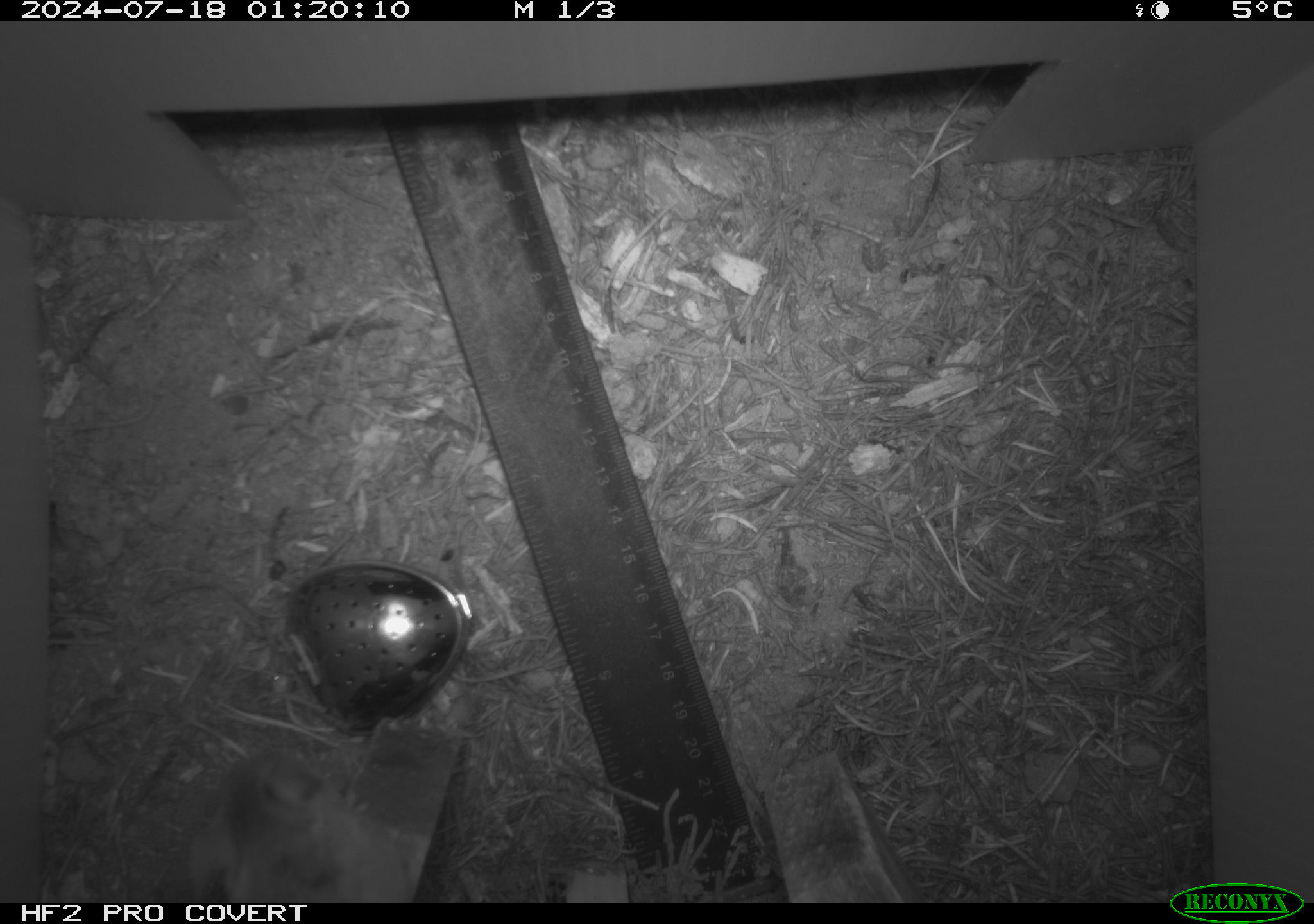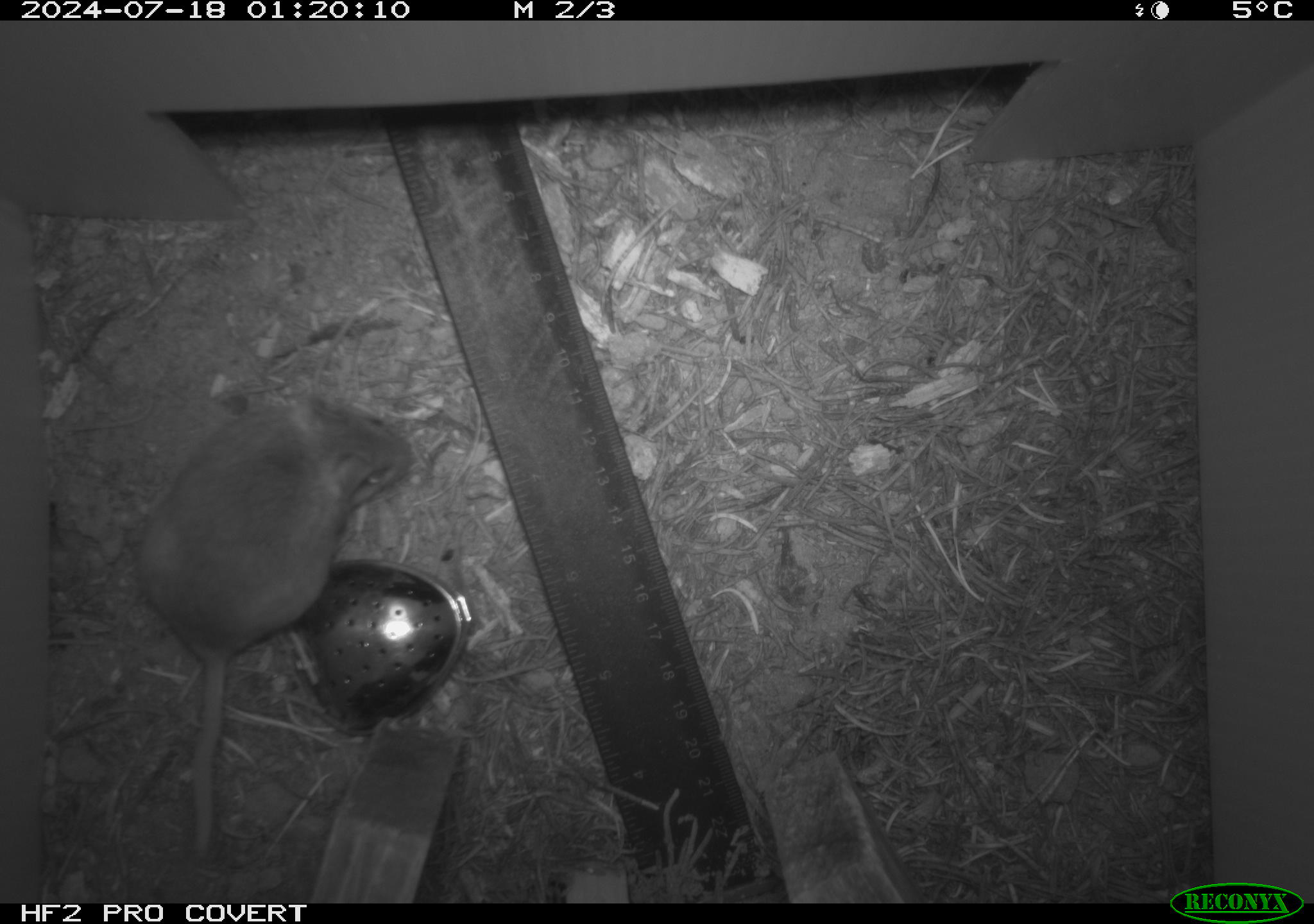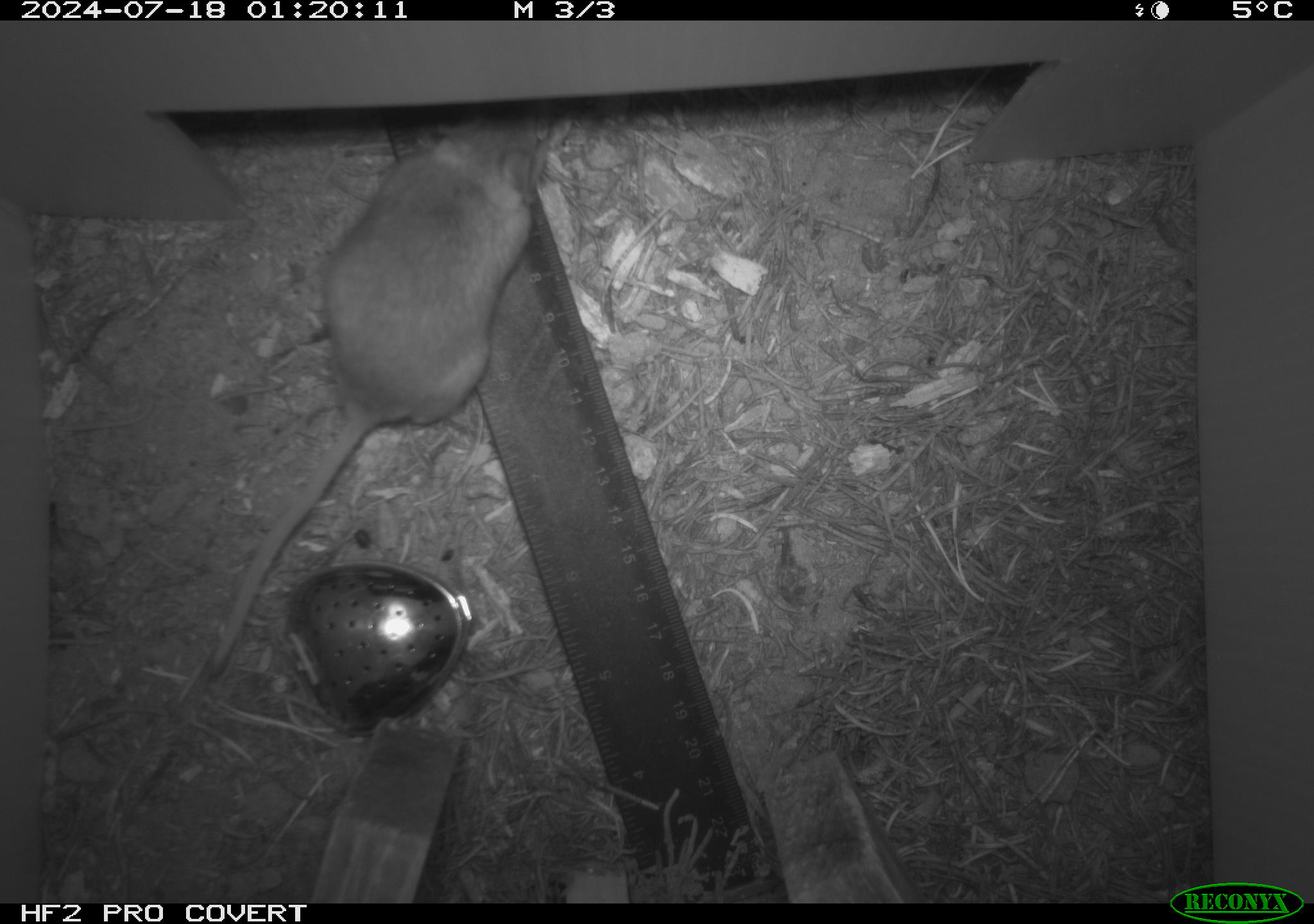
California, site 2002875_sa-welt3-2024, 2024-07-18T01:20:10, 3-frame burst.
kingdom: Animalia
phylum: Chordata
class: Mammalia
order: Rodentia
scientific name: Rodentia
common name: mouse species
Mouse species (Rodentia).